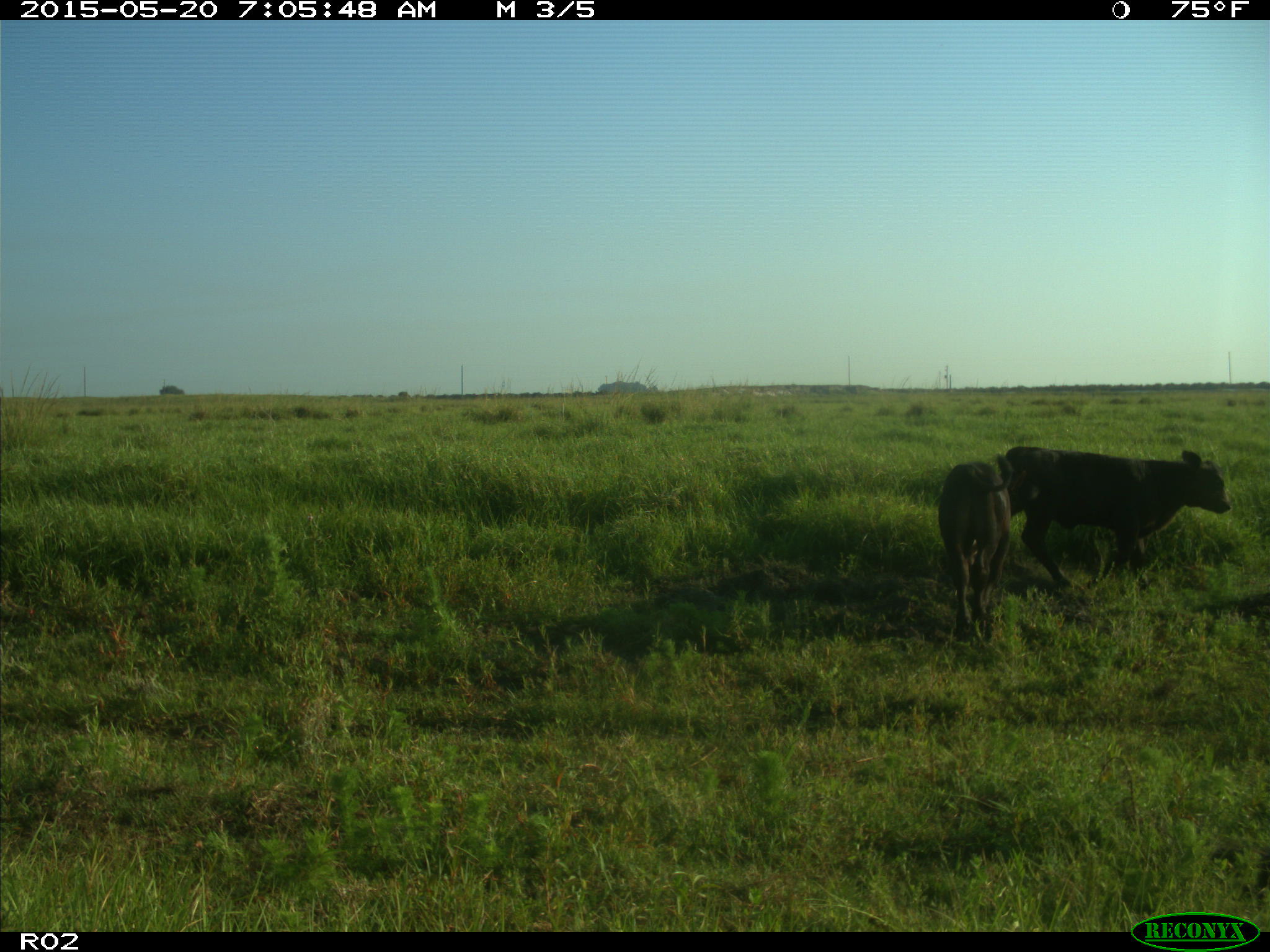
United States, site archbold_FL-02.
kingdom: Animalia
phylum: Chordata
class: Mammalia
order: Artiodactyla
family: Bovidae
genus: Bos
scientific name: Bos taurus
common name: domestic cow